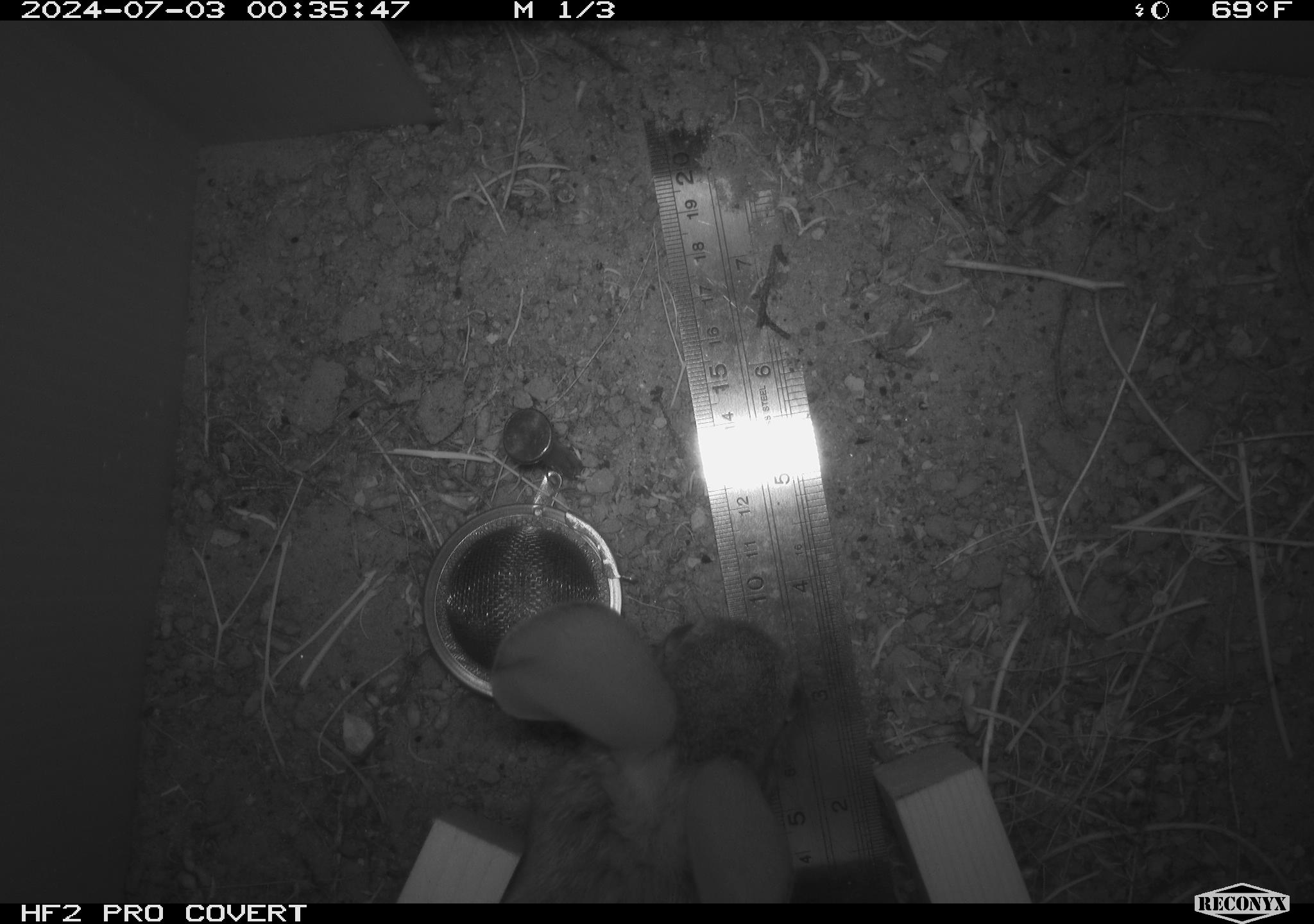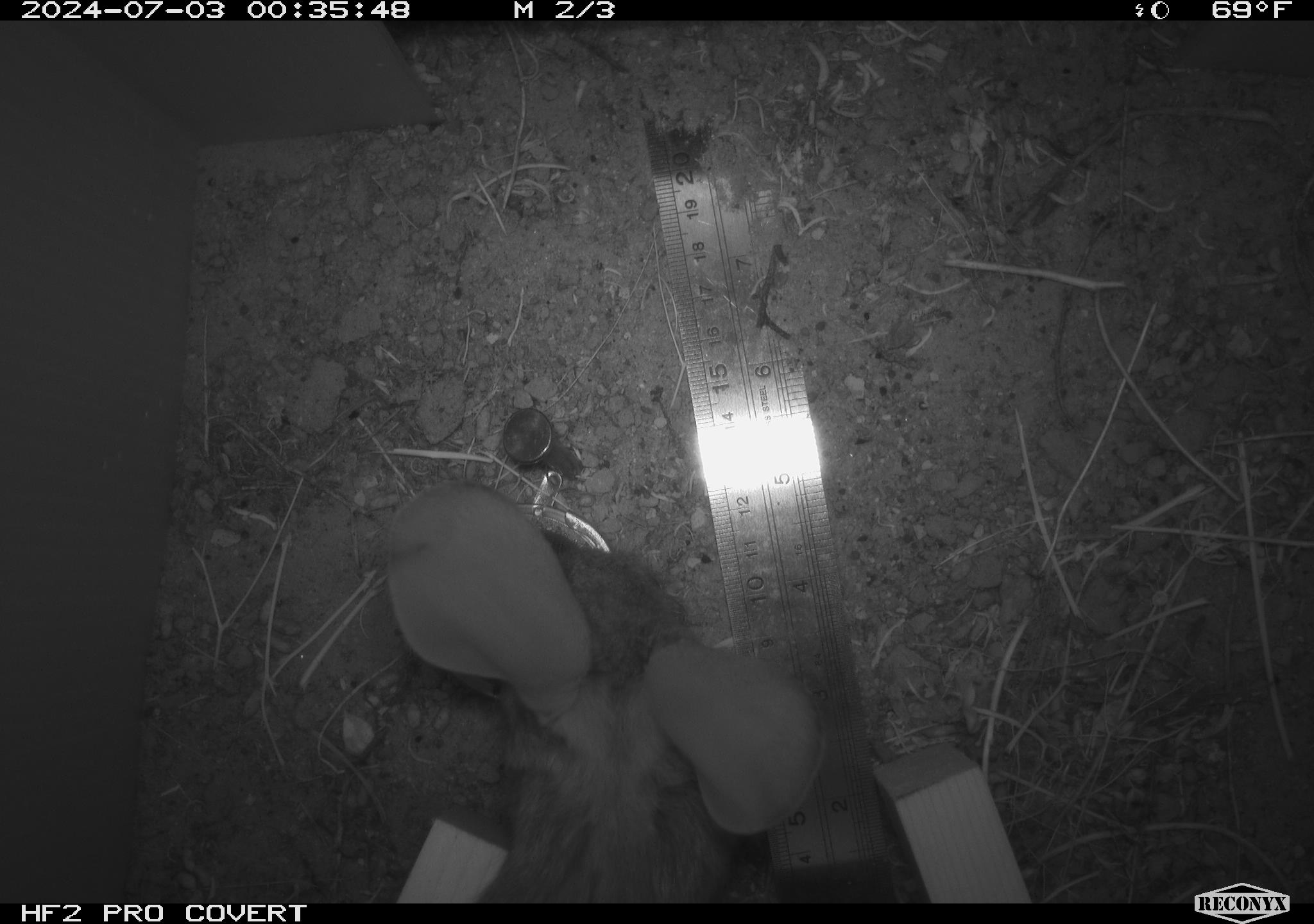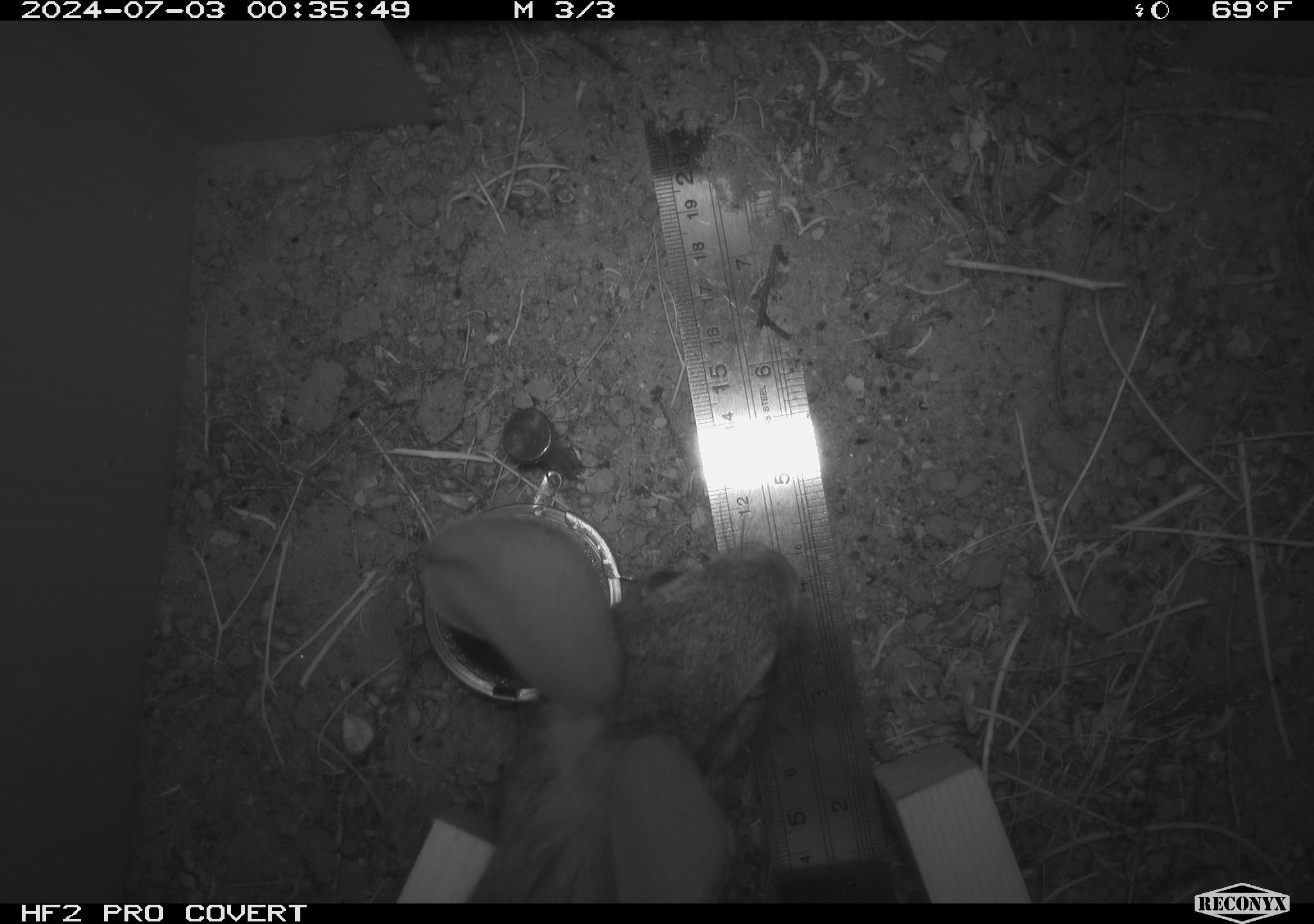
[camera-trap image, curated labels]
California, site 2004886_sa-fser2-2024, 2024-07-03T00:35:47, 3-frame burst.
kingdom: Animalia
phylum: Chordata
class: Mammalia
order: Lagomorpha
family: Leporidae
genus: Sylvilagus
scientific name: Sylvilagus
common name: cottontail rabbits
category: sylvilagus species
Sylvilagus species (cottontail rabbits) (Sylvilagus).